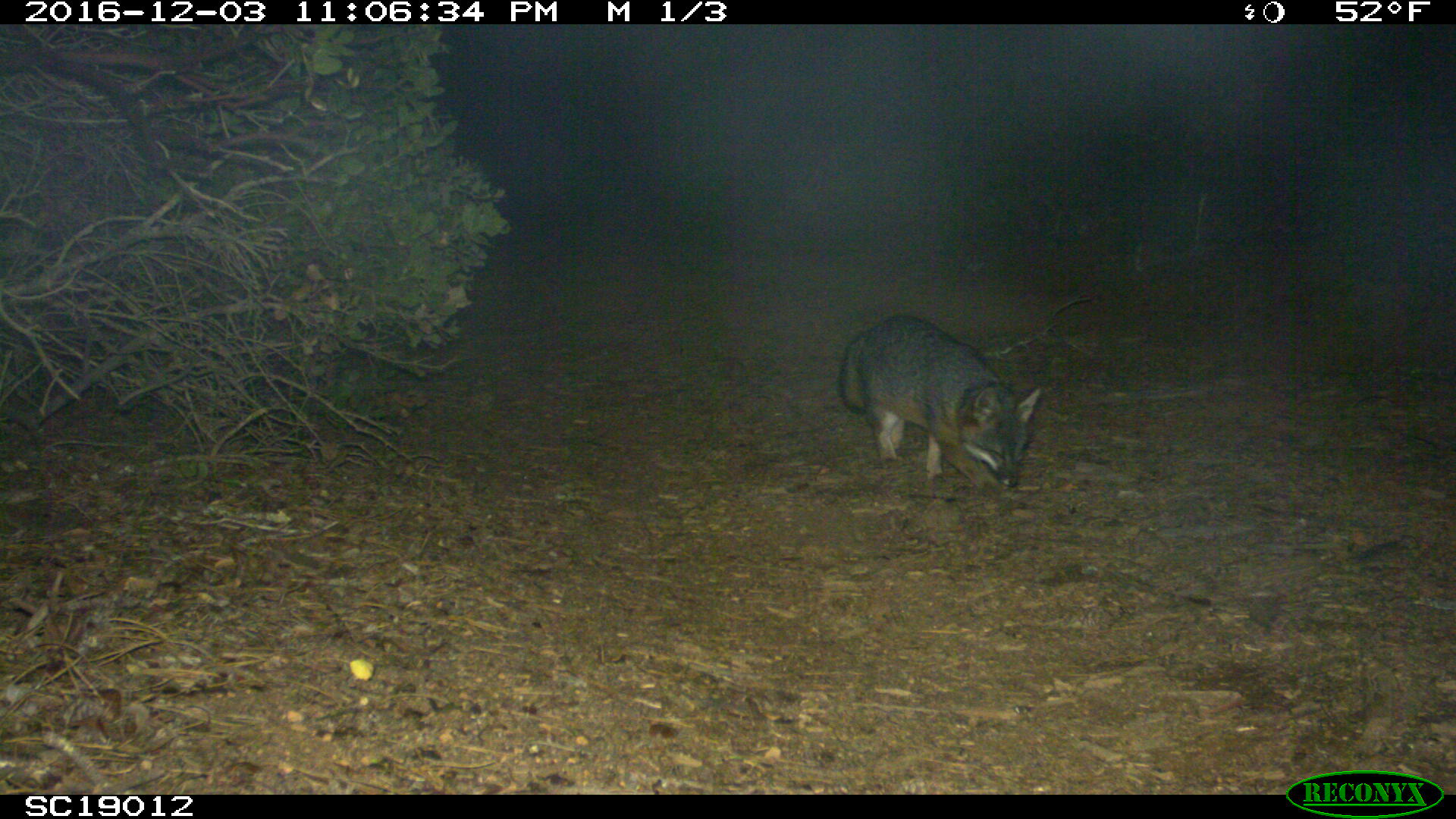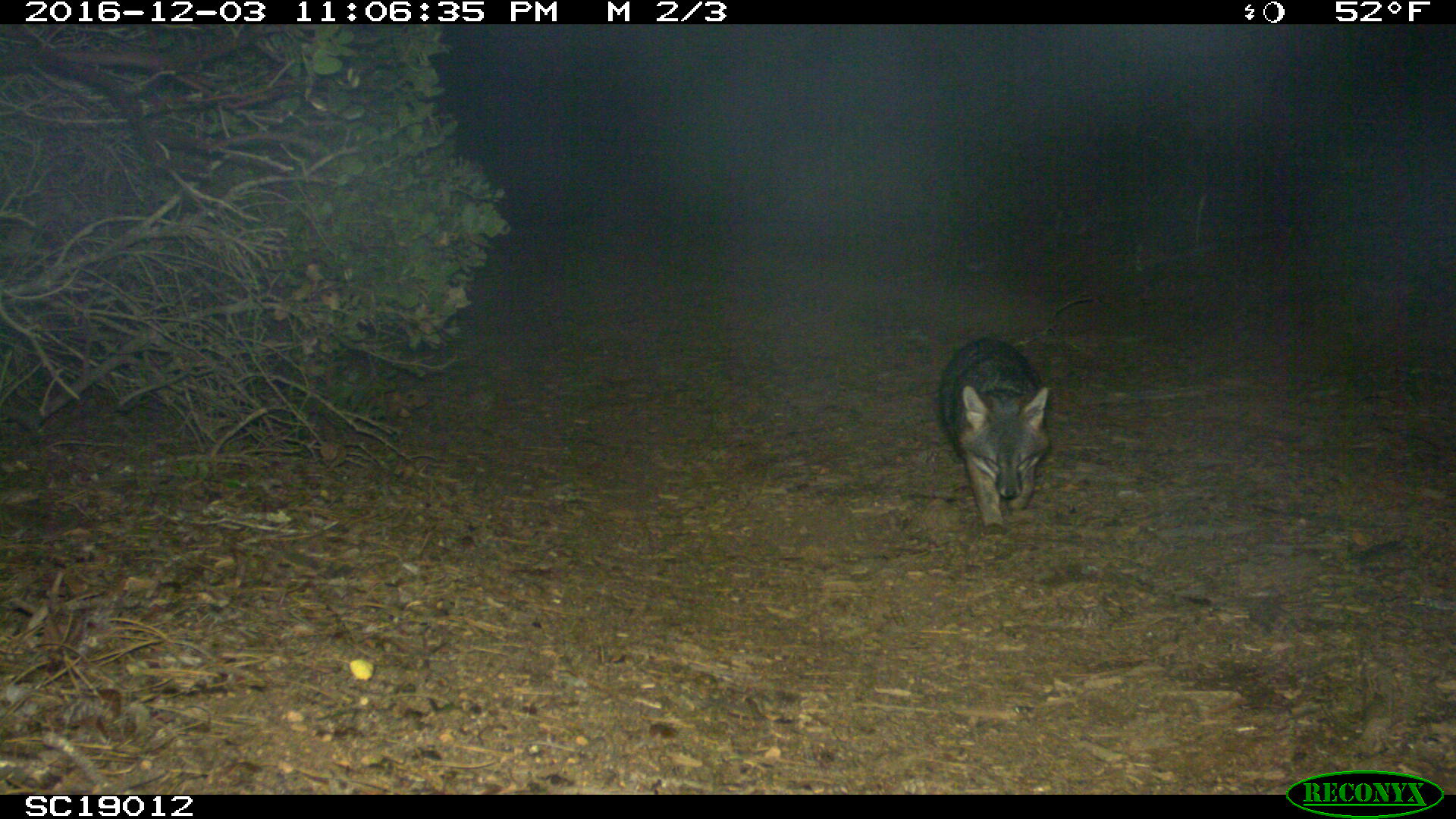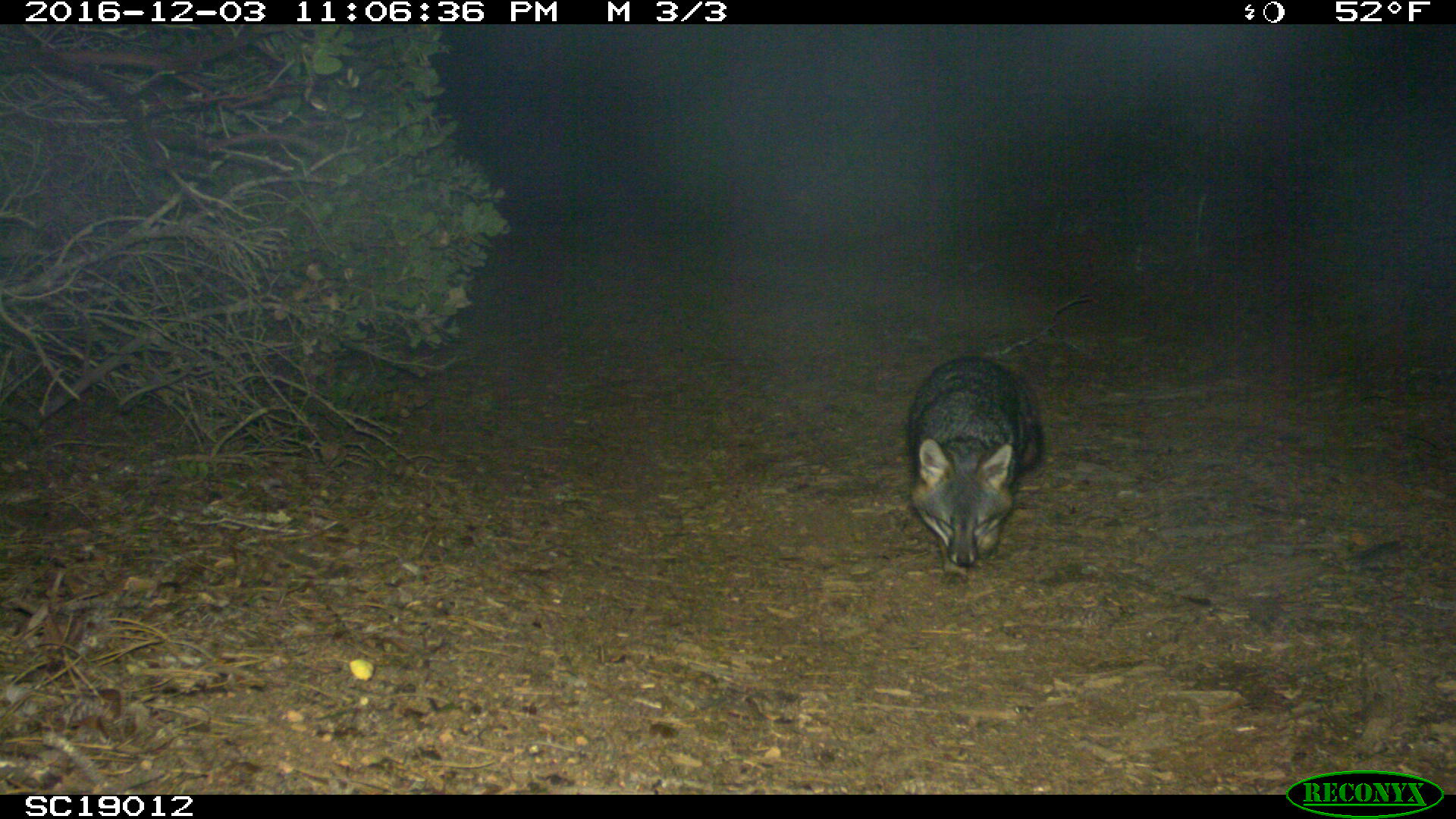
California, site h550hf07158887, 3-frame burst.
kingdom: Animalia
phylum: Chordata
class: Mammalia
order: Carnivora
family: Canidae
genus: Urocyon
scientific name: Urocyon littoralis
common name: island fox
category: fox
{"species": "fox (island fox) (Urocyon littoralis)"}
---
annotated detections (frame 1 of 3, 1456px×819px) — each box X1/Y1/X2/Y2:
fox: 838/313/1040/494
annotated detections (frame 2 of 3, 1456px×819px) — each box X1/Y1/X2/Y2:
fox: 938/337/1050/536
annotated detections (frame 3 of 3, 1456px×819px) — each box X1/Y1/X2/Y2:
fox: 905/352/1044/587